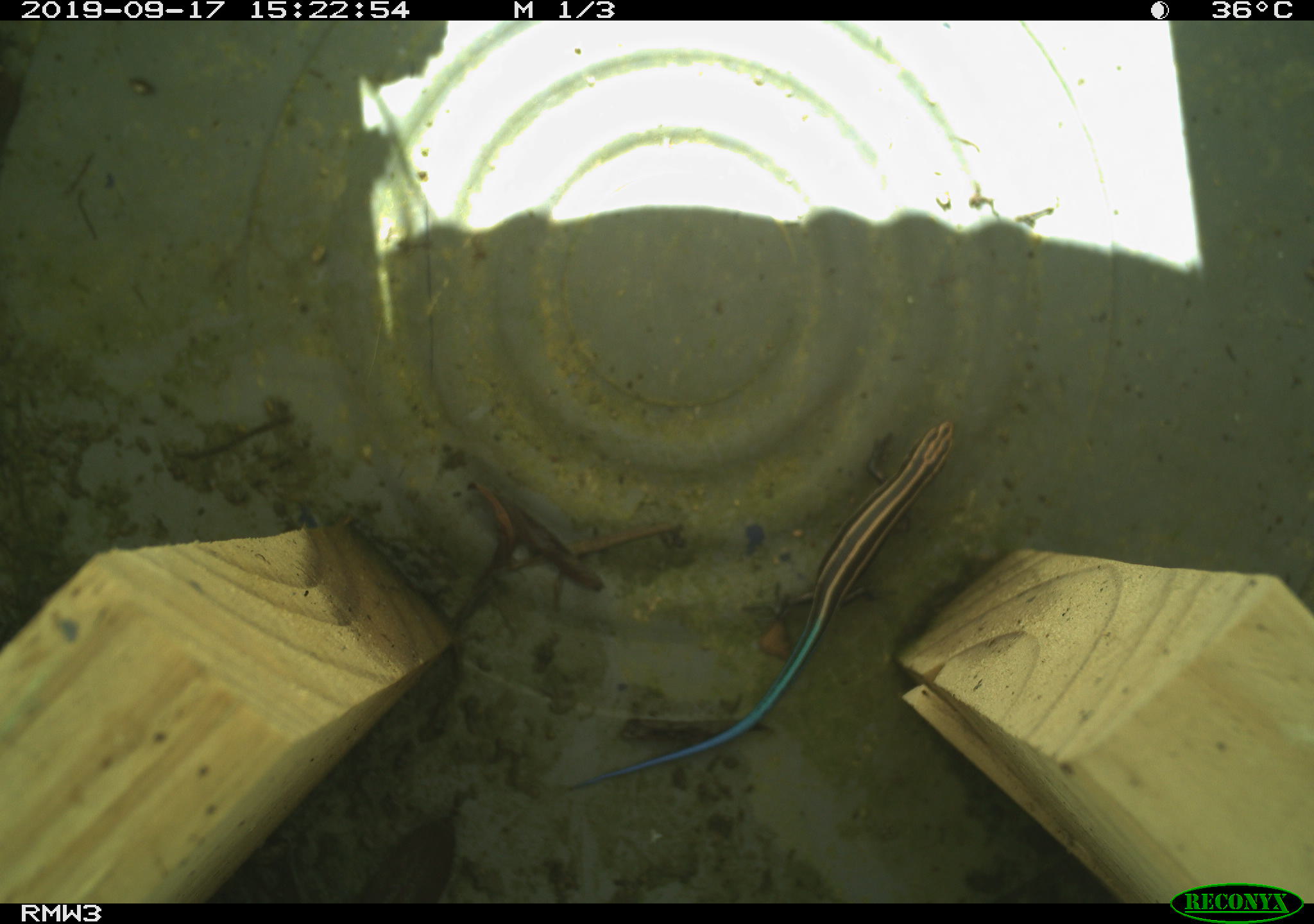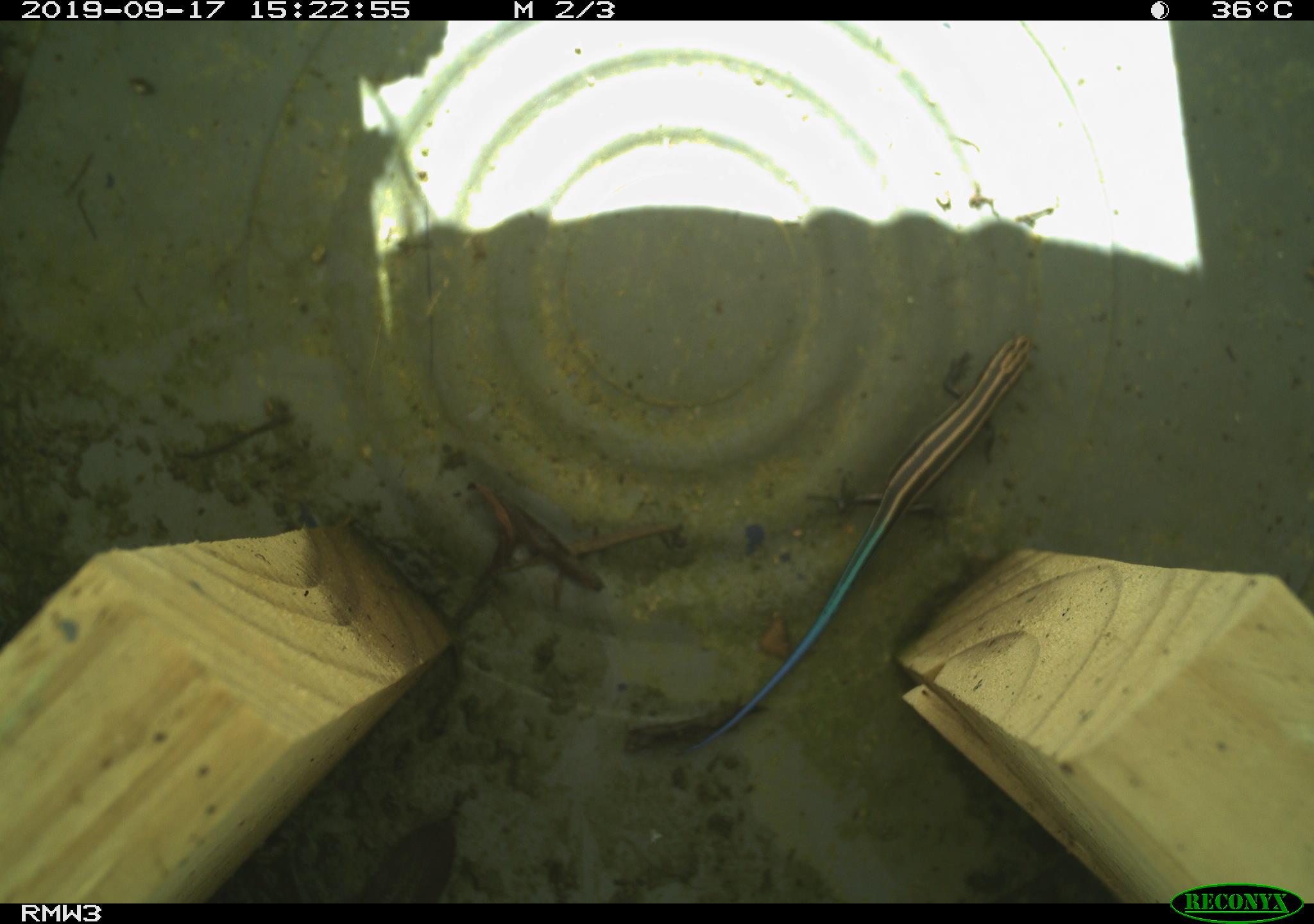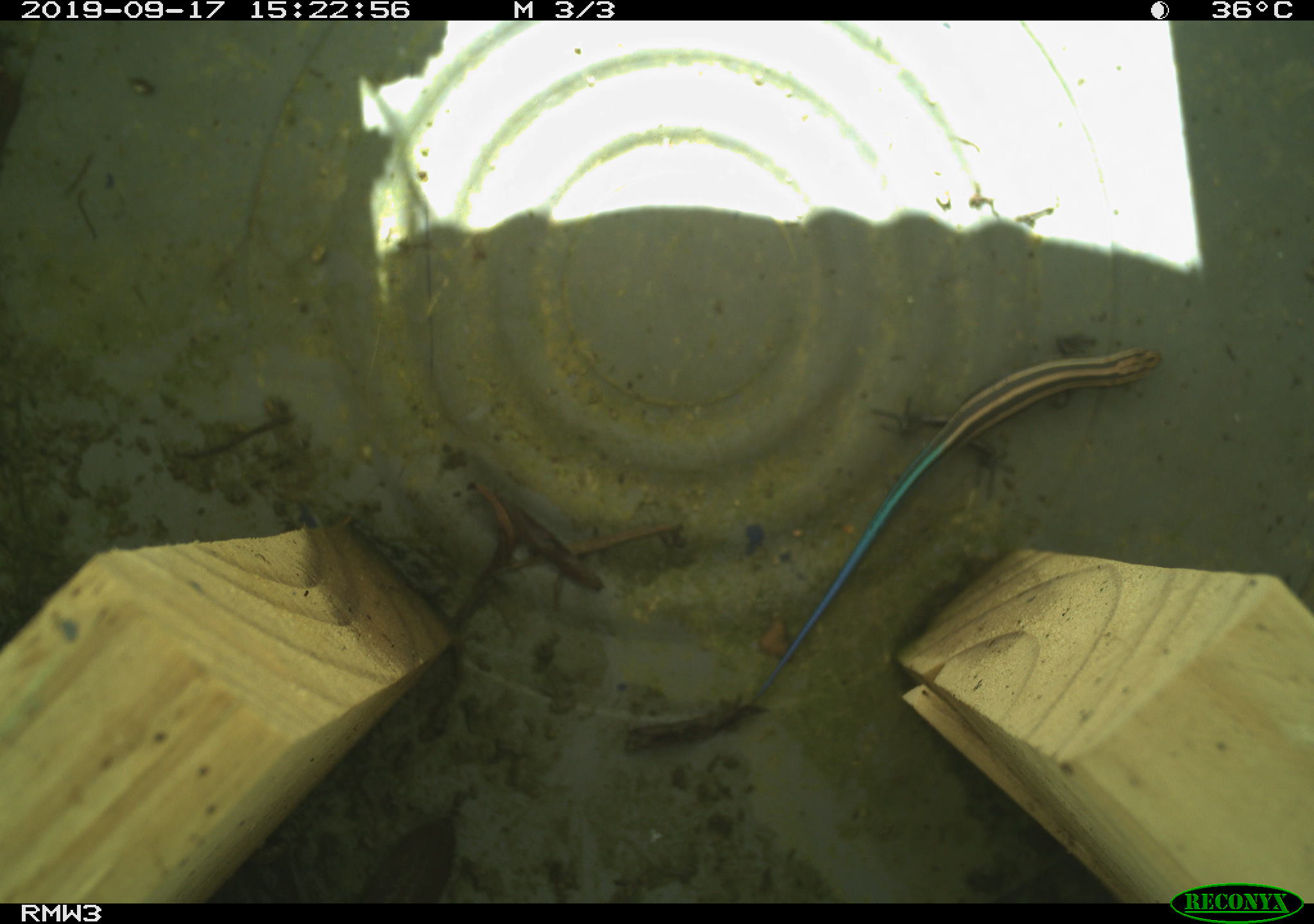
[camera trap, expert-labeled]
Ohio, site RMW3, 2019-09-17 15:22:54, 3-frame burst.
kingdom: Animalia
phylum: Chordata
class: Reptilia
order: Squamata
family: Scincidae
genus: Plestiodon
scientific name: Plestiodon fasciatus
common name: common five-lined skink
Common five-lined skink (Plestiodon fasciatus).